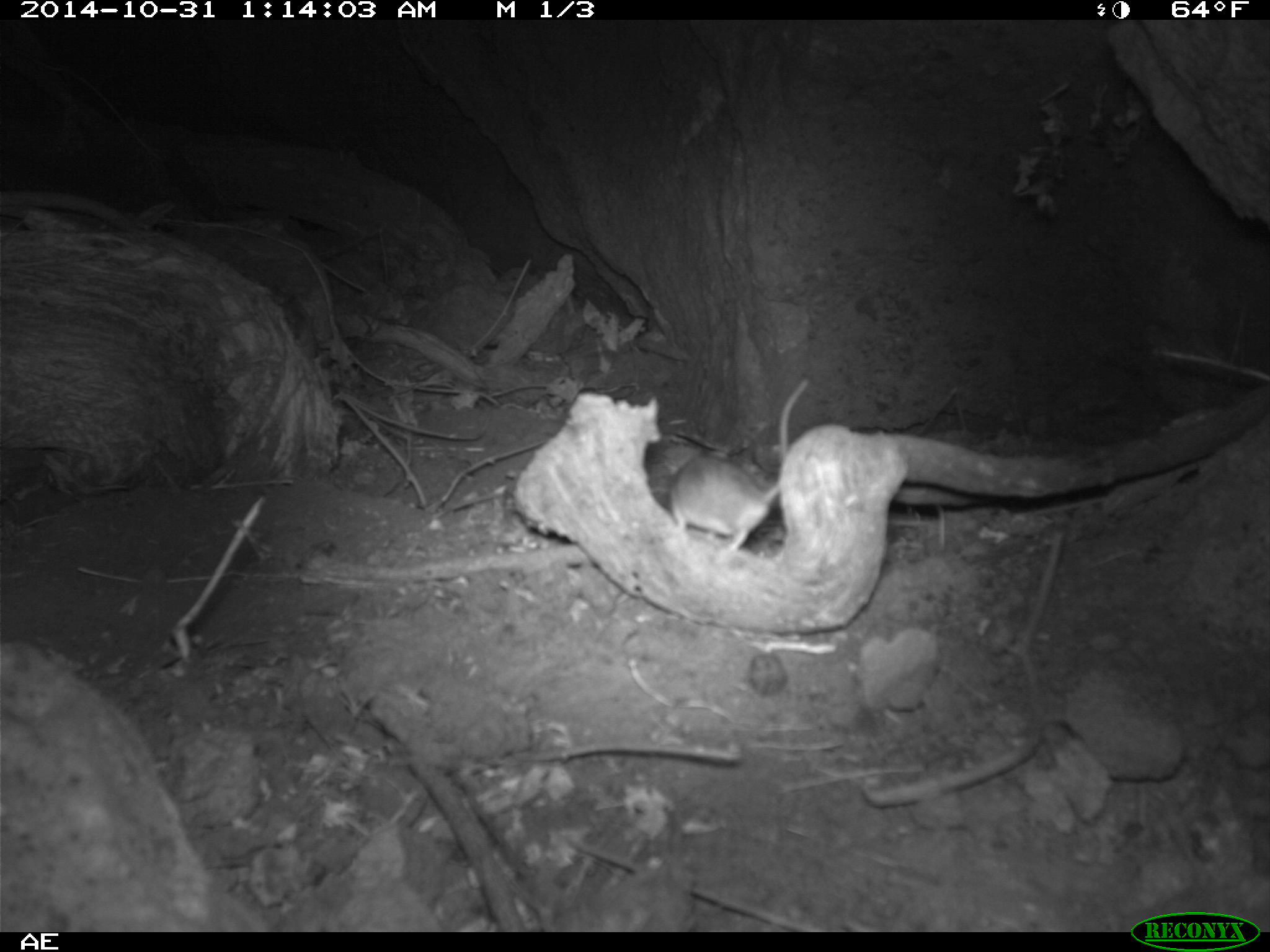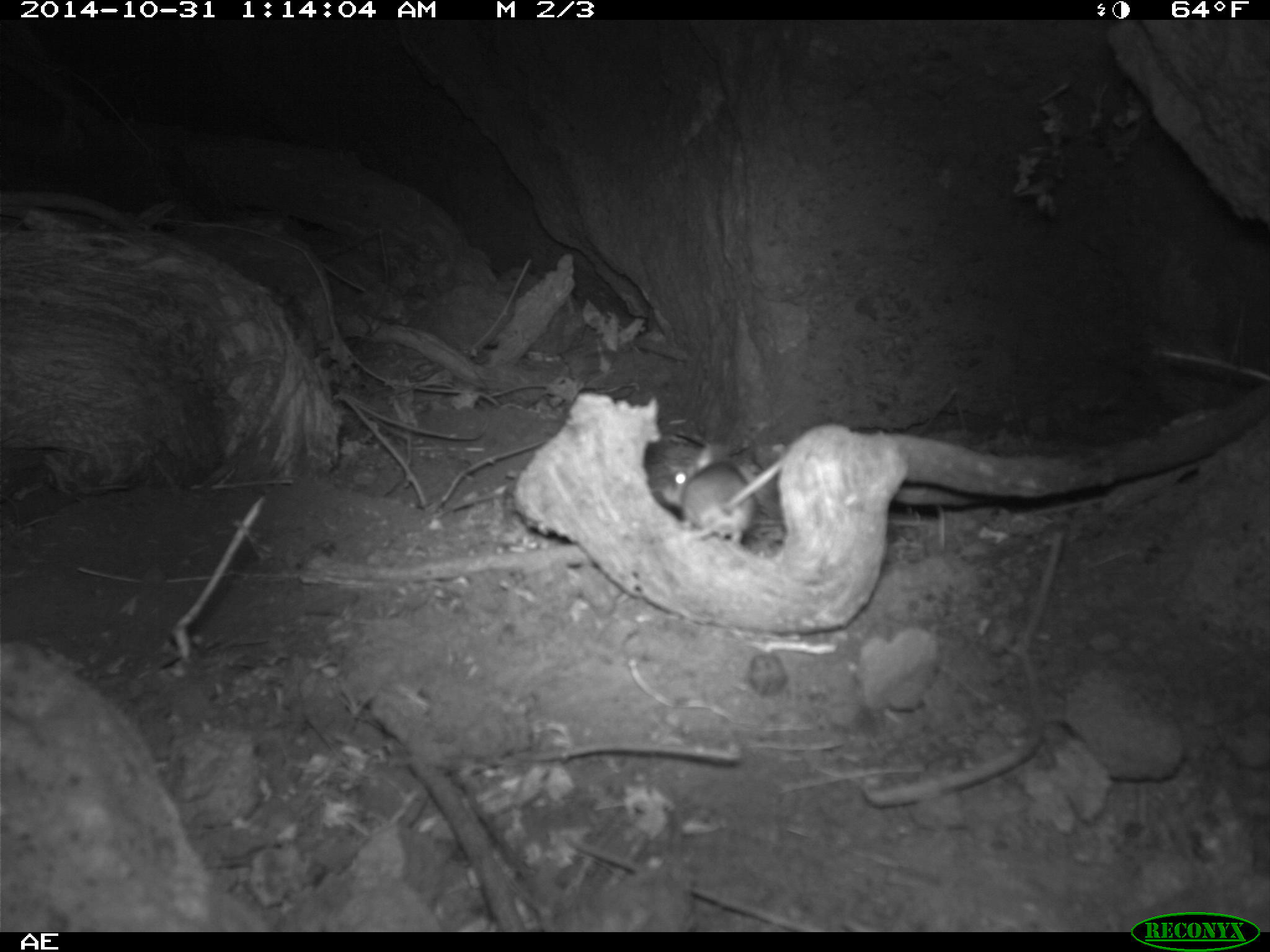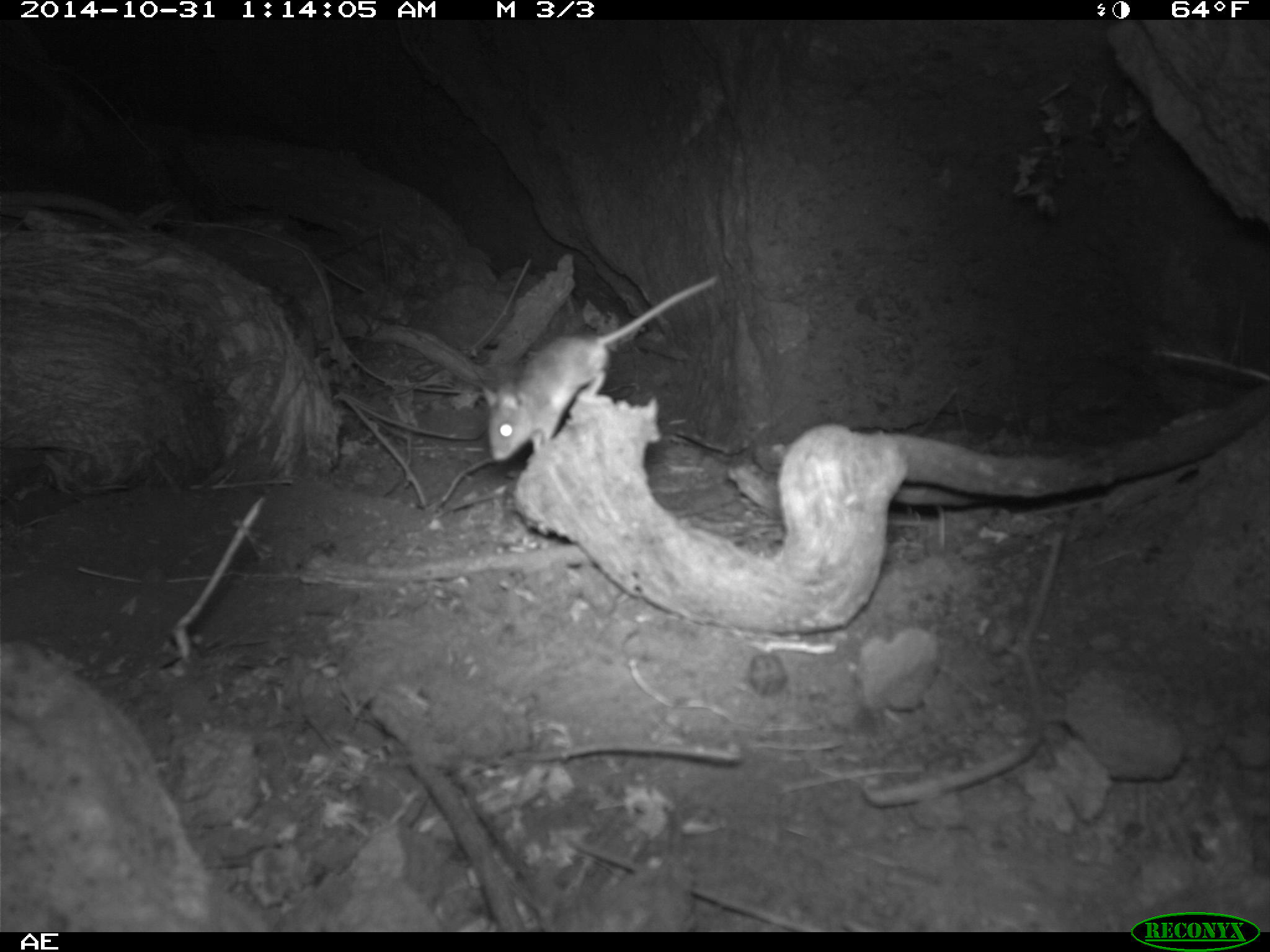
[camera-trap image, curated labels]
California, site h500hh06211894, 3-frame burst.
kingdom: Animalia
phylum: Chordata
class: Mammalia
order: Rodentia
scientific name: Rodentia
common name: rodent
Rodent (Rodentia).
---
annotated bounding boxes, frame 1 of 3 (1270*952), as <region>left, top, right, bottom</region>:
rodent: <region>667, 376, 810, 550</region>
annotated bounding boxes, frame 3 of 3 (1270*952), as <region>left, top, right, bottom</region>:
rodent: <region>484, 275, 719, 461</region>